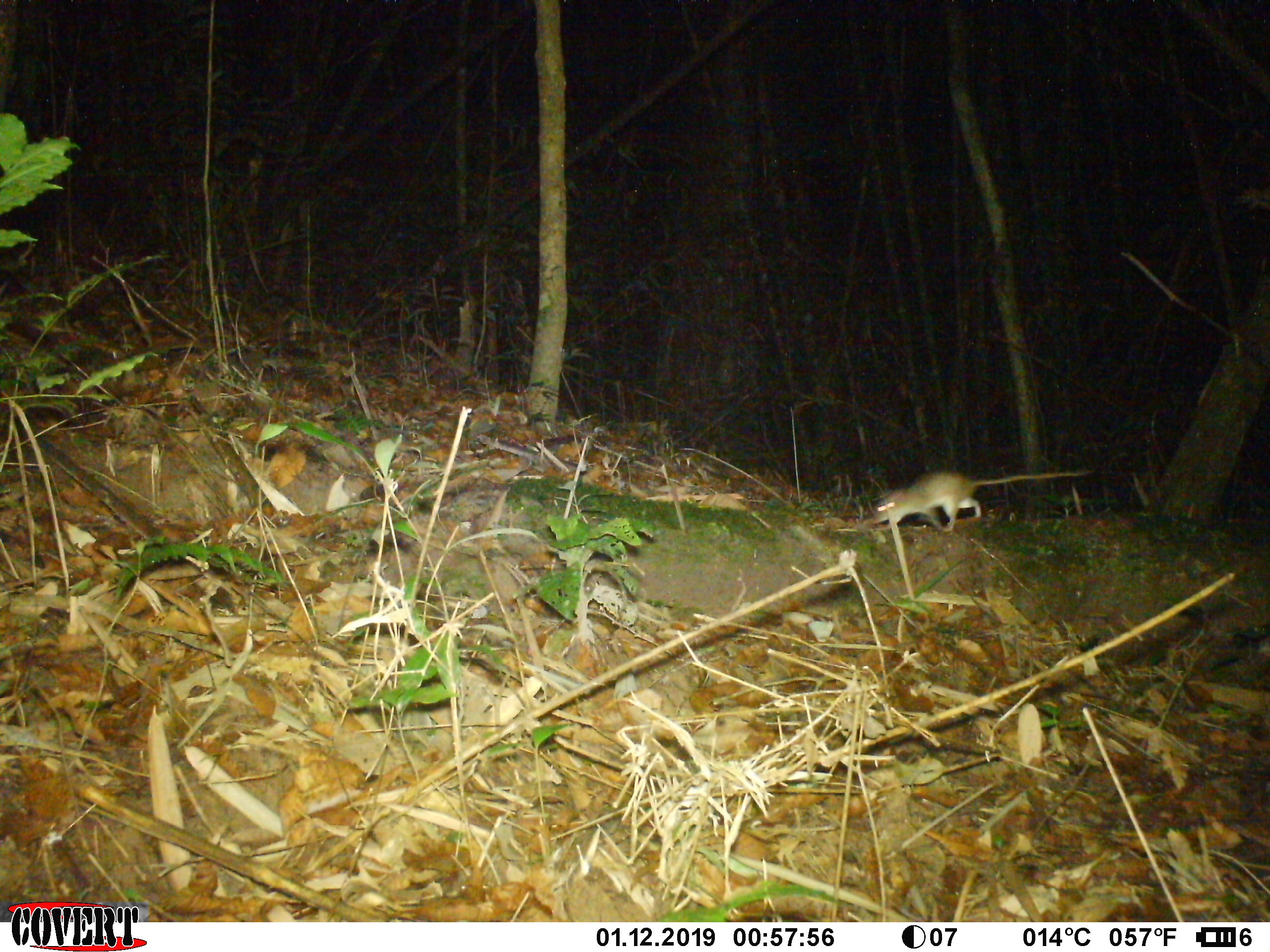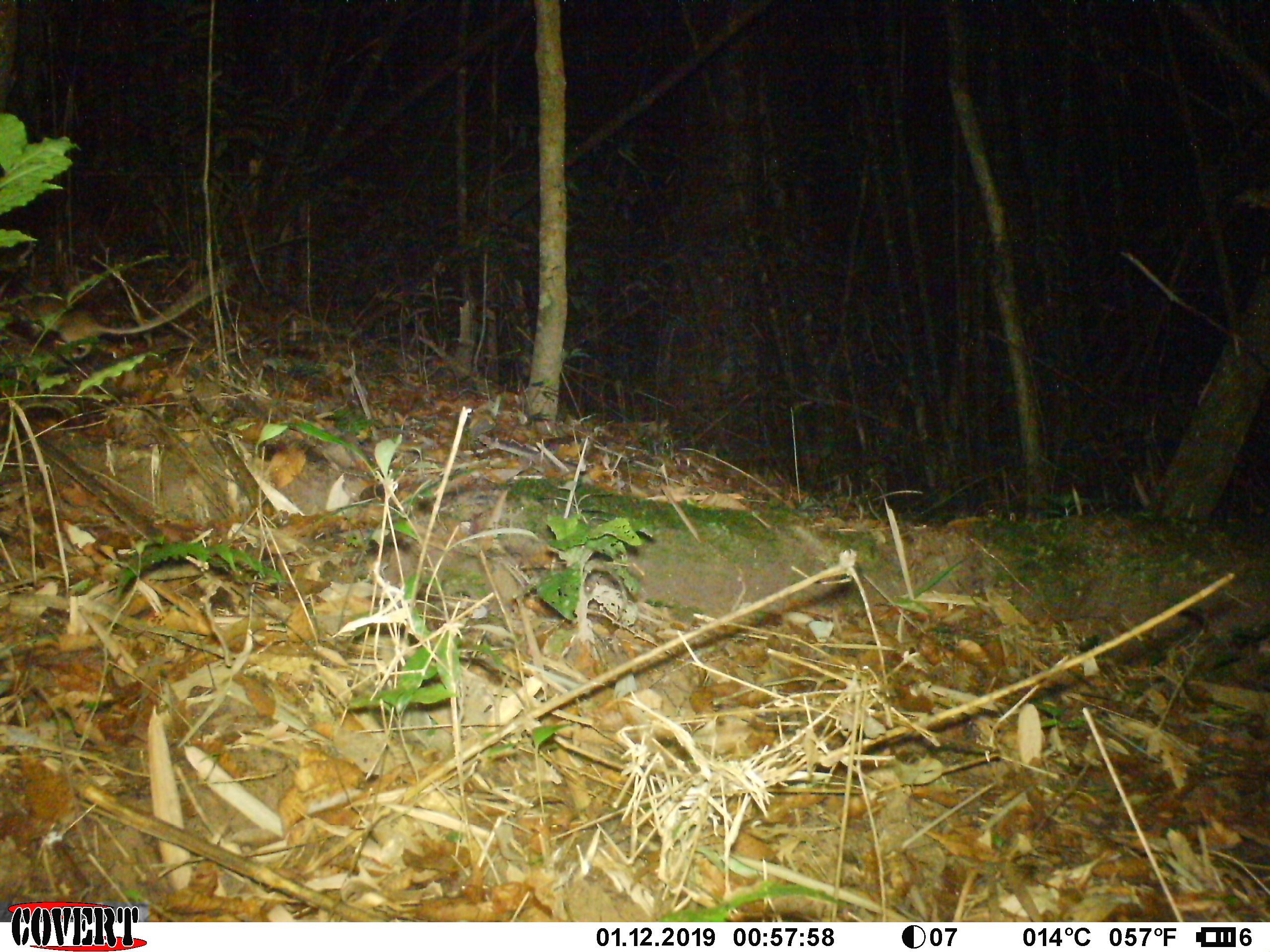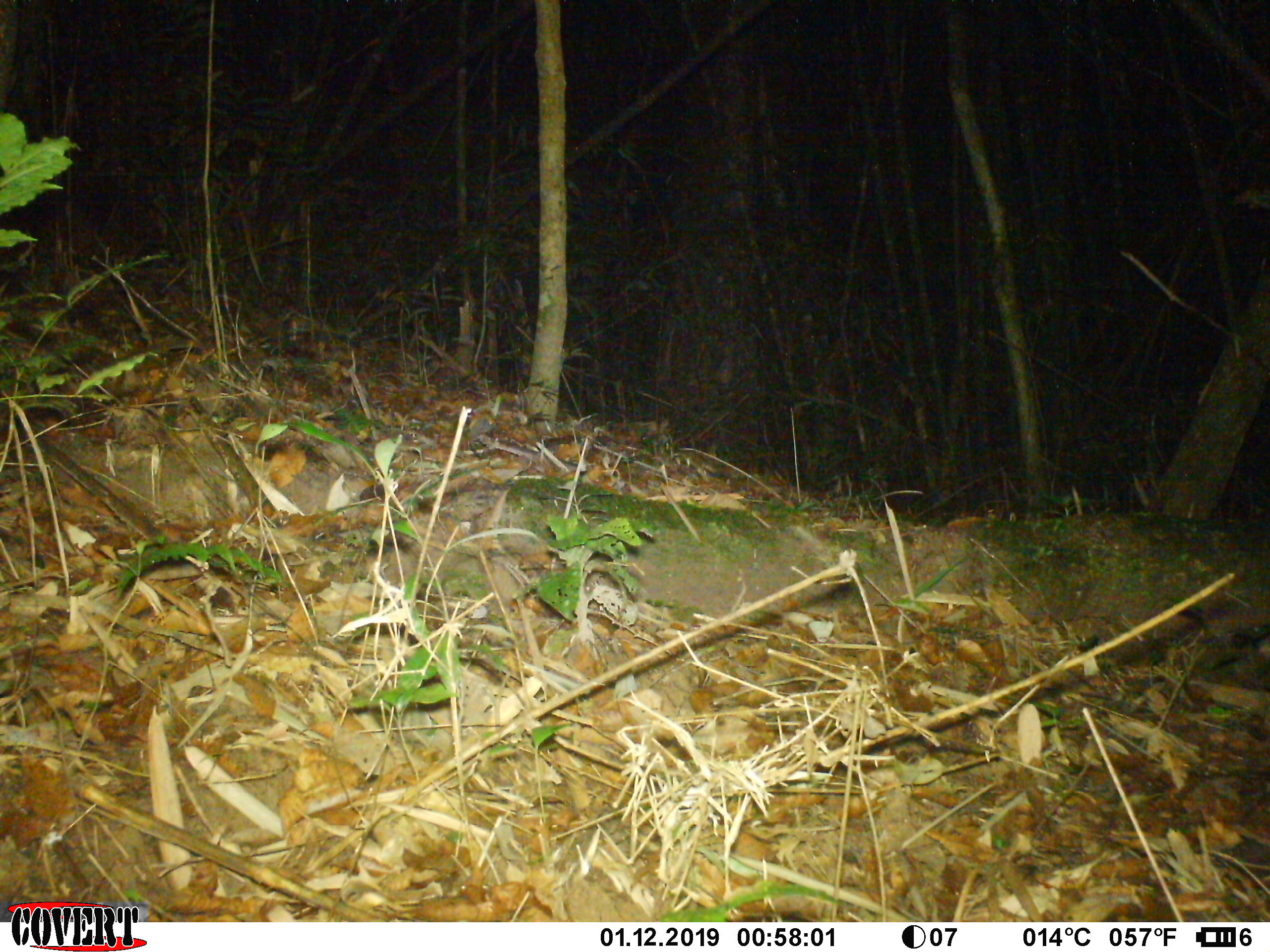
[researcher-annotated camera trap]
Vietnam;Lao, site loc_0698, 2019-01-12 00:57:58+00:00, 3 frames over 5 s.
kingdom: Animalia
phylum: Chordata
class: Mammalia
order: Rodentia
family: Muridae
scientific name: Muridae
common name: old-world mice and rats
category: unidentified murid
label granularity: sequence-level